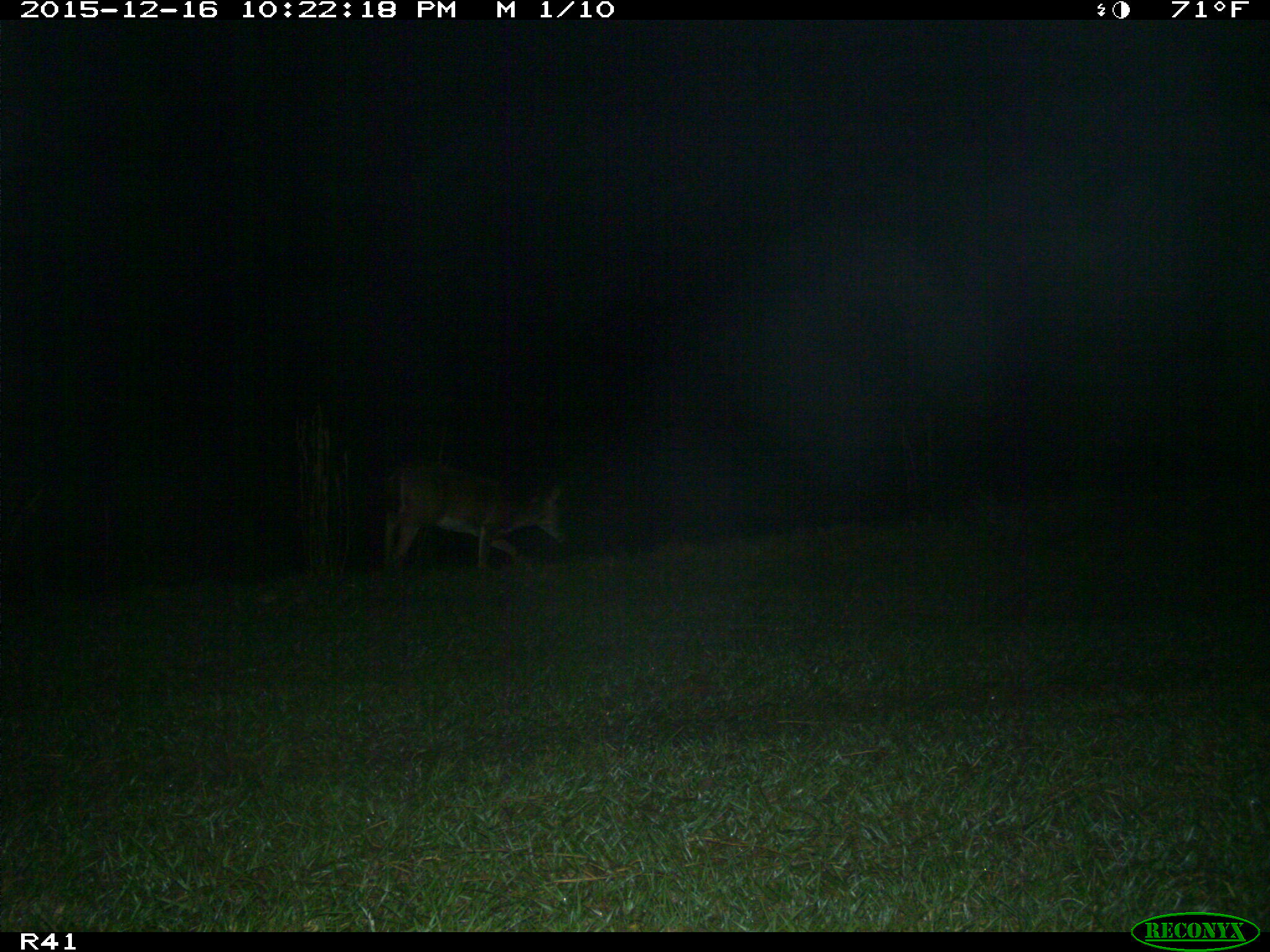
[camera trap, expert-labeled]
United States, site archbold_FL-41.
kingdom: Animalia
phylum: Chordata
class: Mammalia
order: Artiodactyla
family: Cervidae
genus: Odocoileus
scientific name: Odocoileus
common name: deer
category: unidentified deer